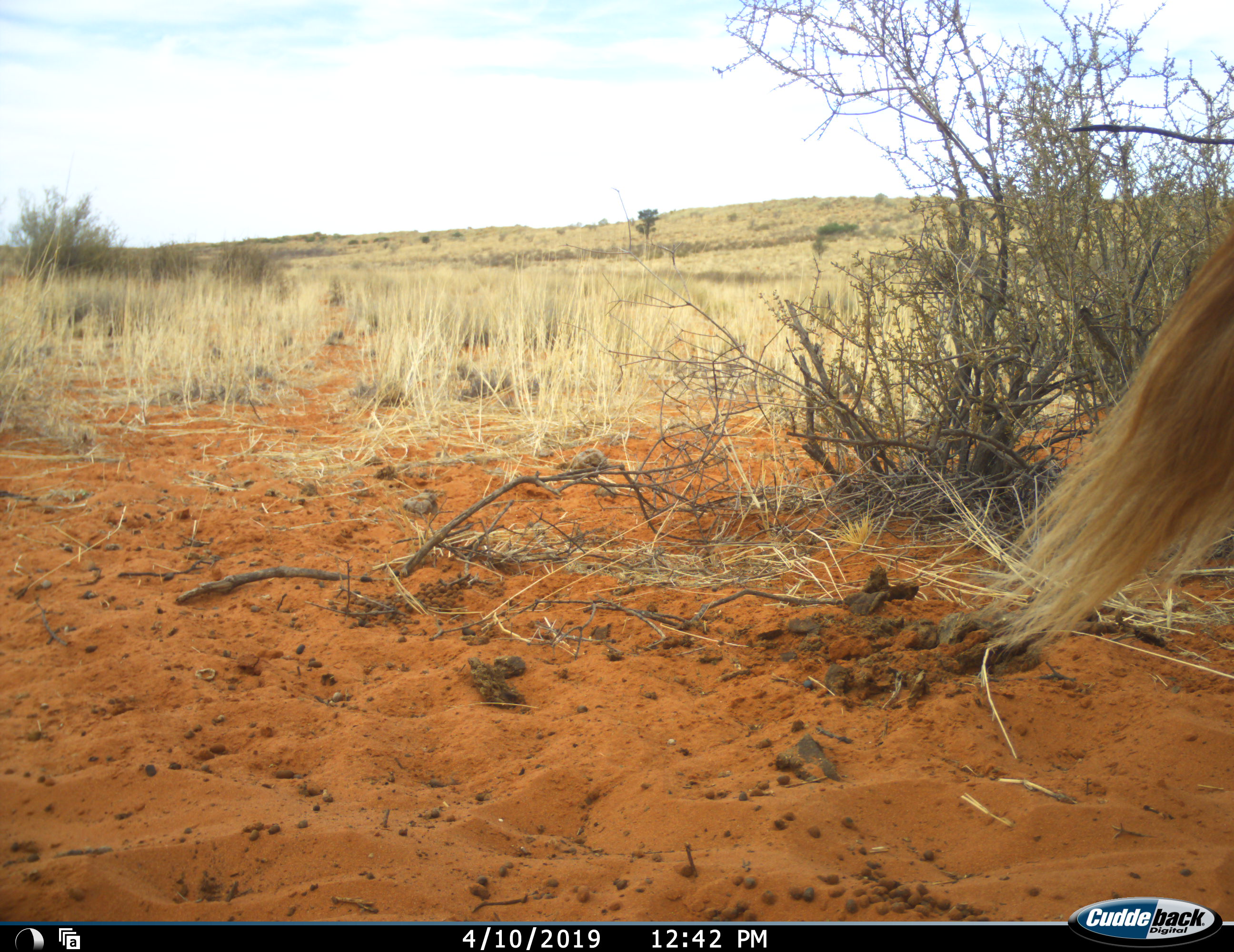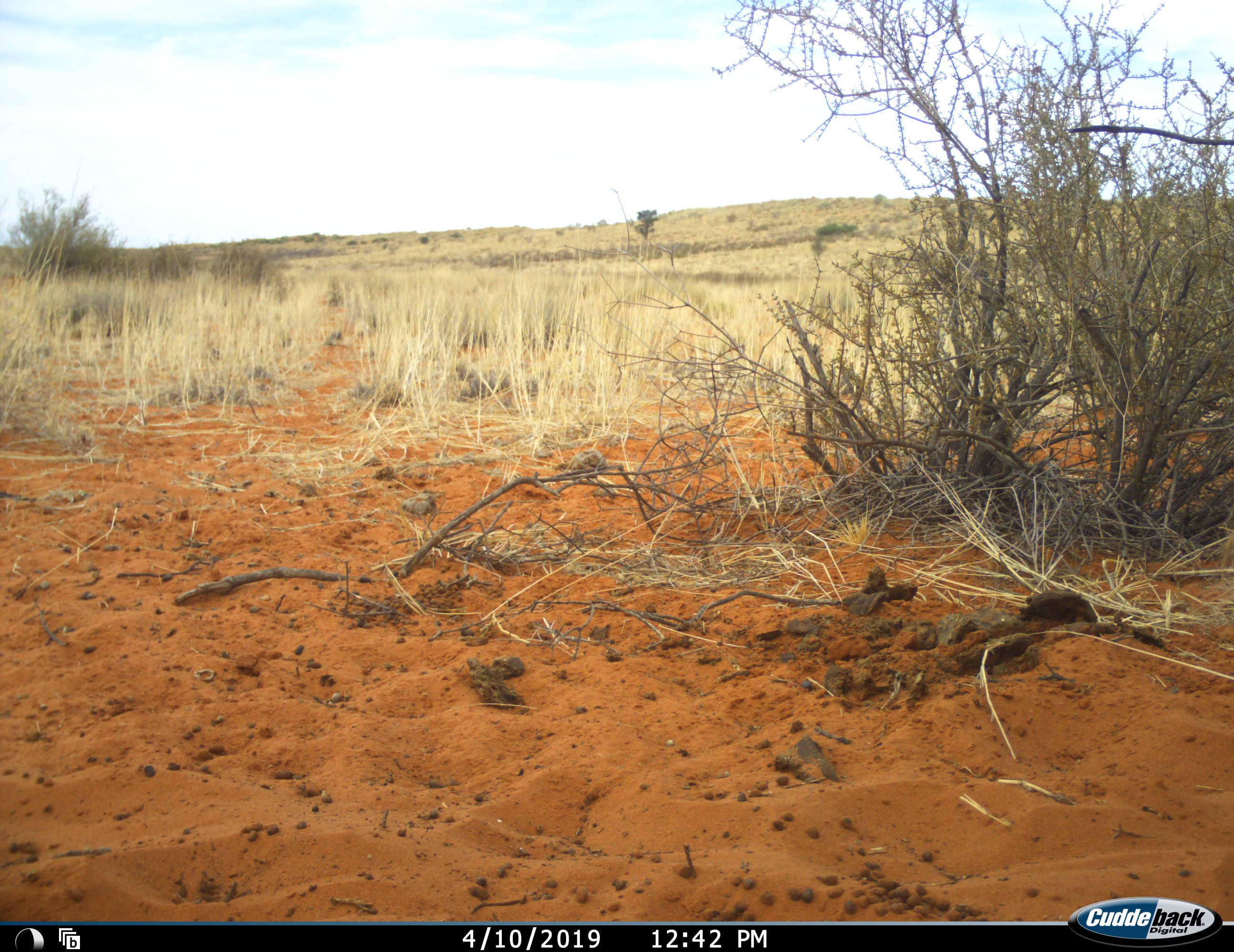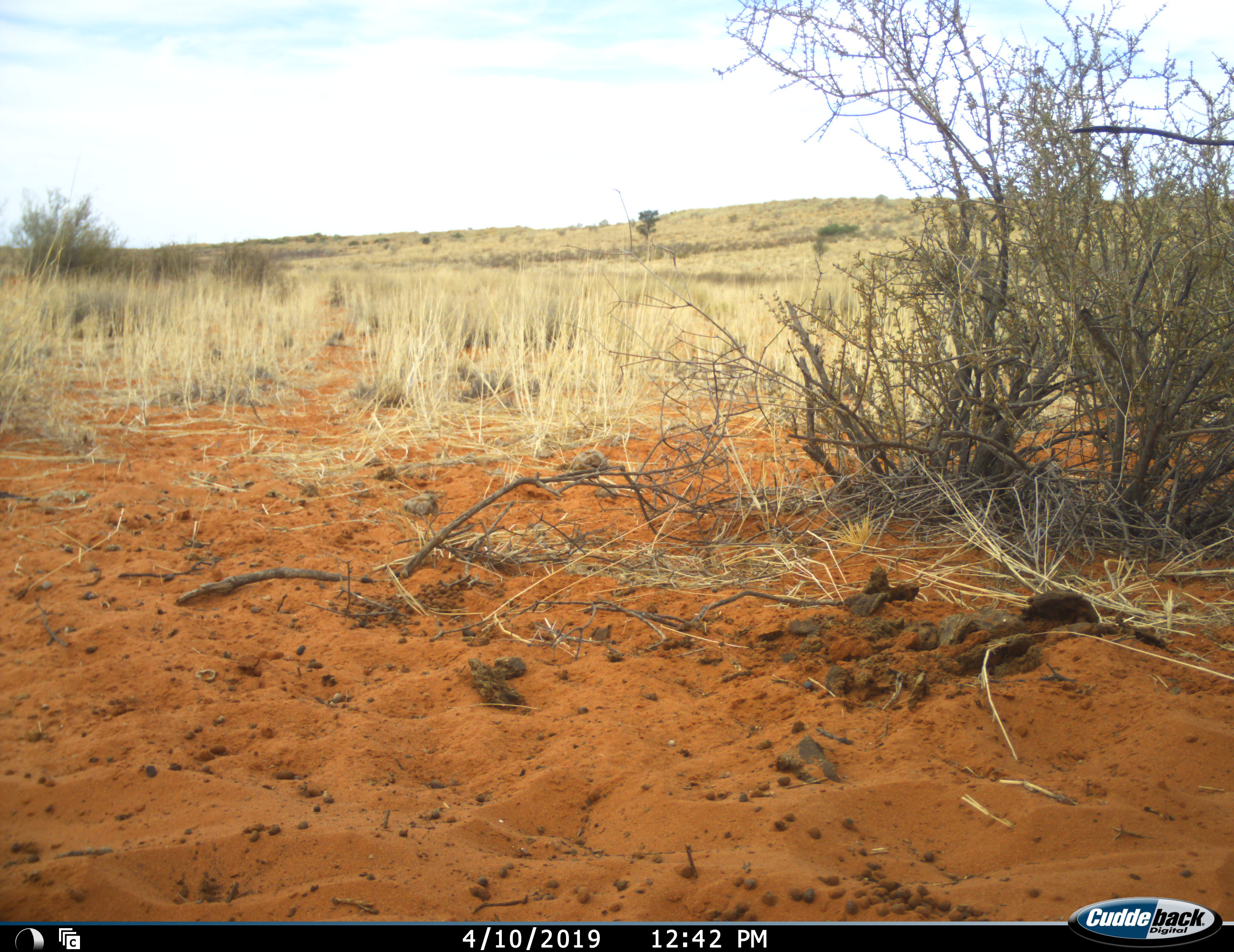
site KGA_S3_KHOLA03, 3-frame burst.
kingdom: Animalia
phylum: Chordata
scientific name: Vertebrata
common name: domestic animal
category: domesticanimal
Domesticanimal (domestic animal) (Vertebrata), count 1. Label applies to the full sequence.